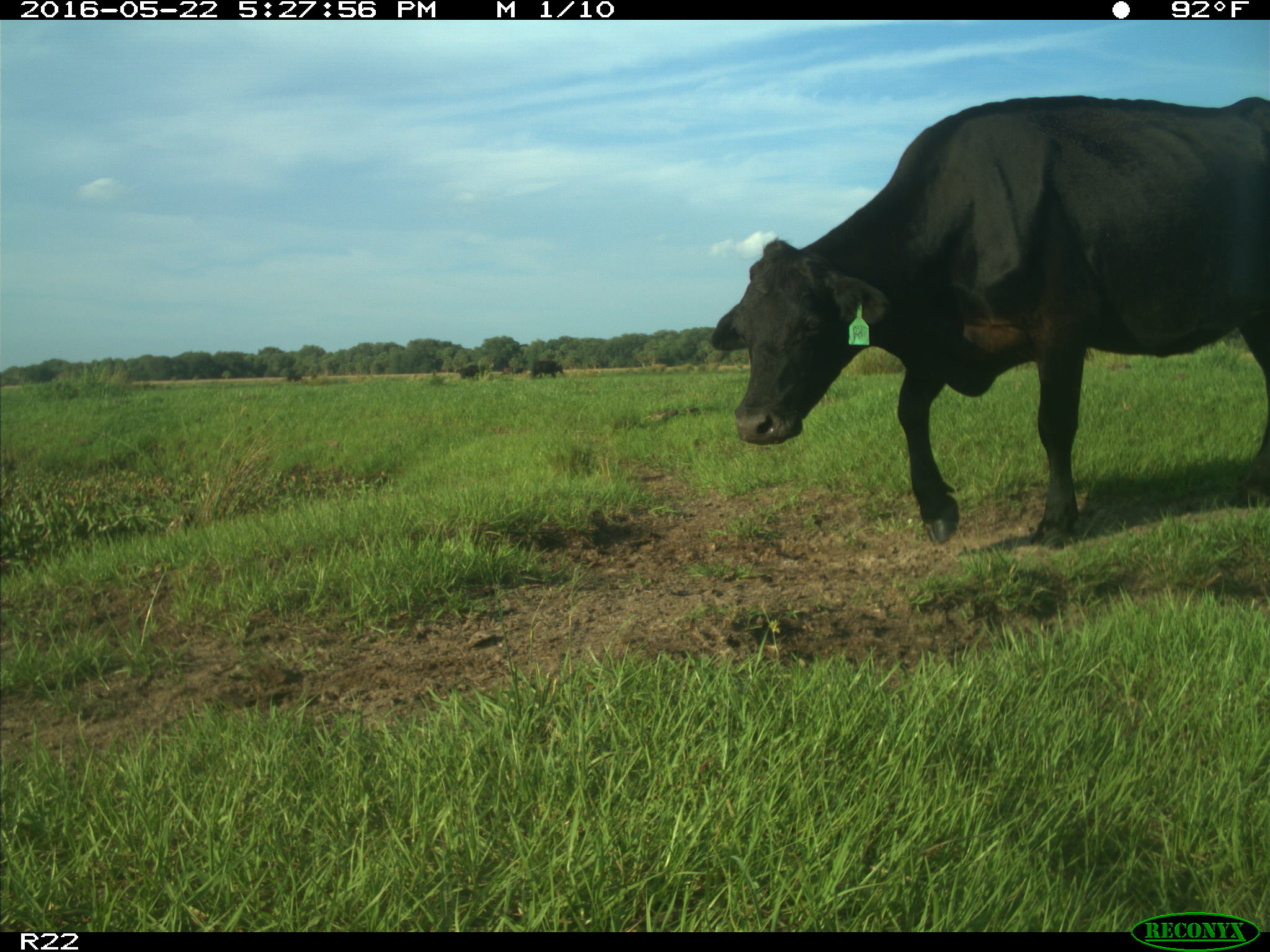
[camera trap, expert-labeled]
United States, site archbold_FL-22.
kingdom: Animalia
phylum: Chordata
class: Mammalia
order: Artiodactyla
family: Bovidae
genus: Bos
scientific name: Bos taurus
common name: domestic cow